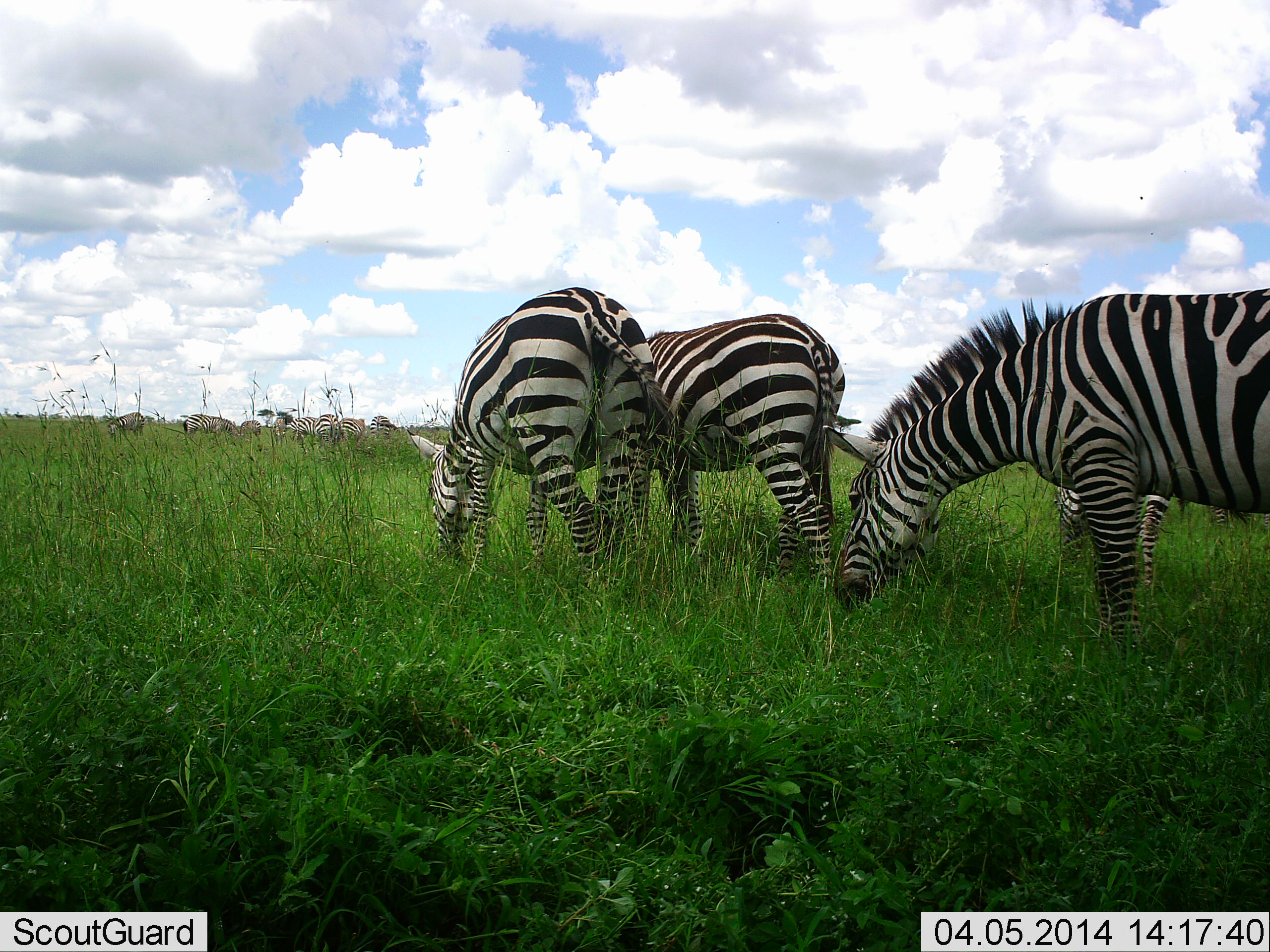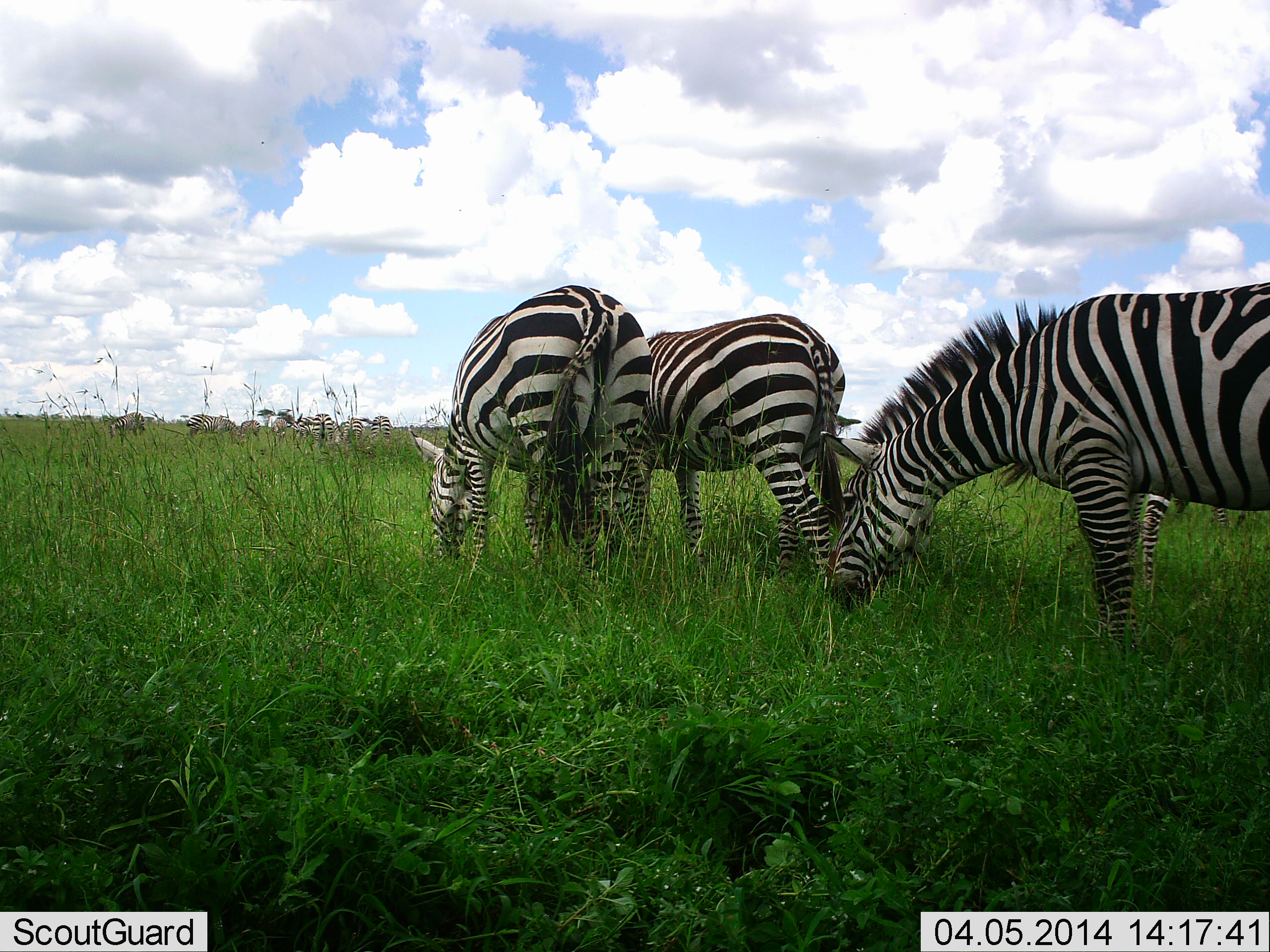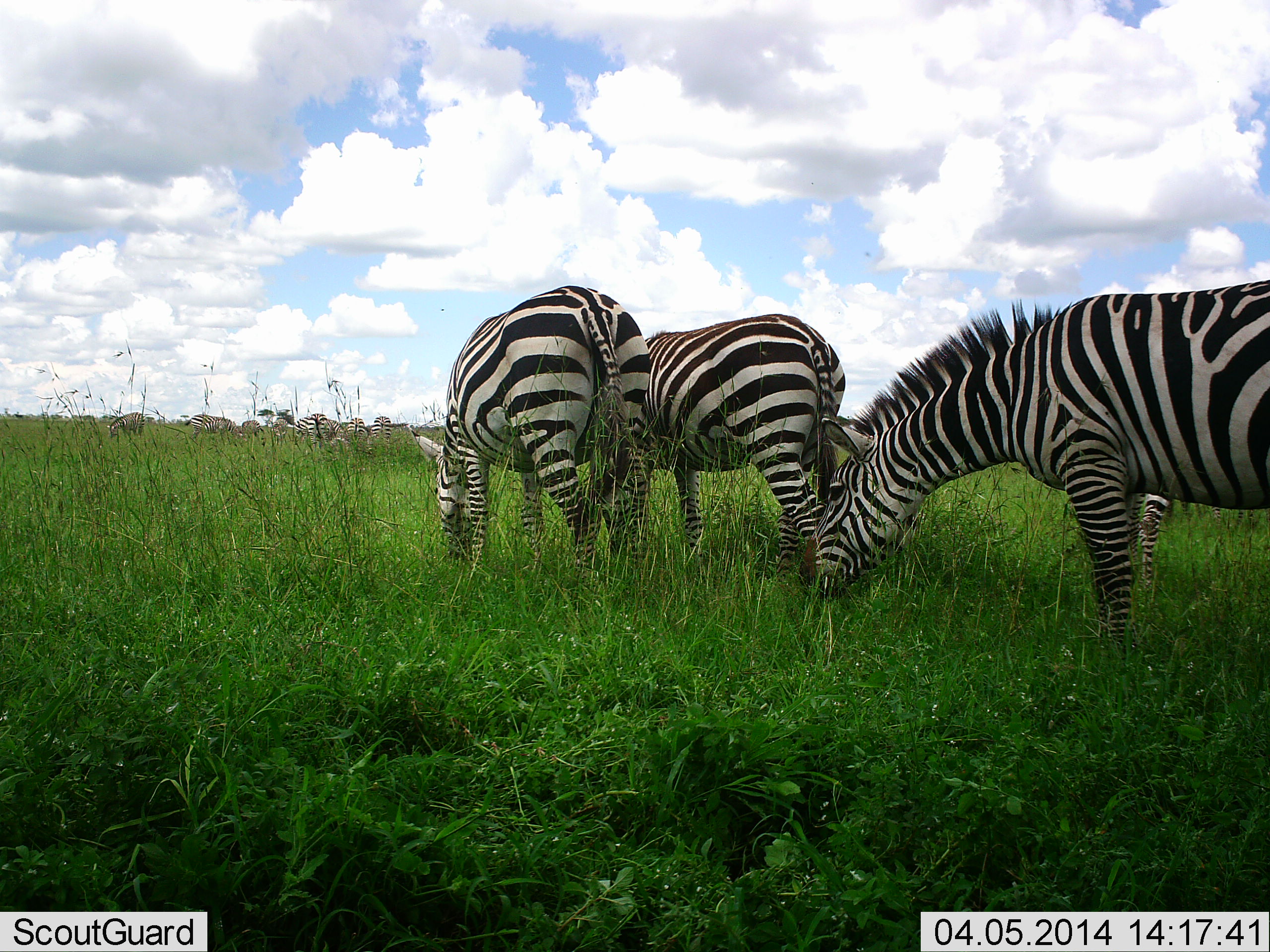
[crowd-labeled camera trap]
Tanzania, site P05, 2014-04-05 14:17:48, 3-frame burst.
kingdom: Animalia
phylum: Chordata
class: Mammalia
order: Perissodactyla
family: Equidae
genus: Equus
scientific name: Equus quagga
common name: plains zebra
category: zebra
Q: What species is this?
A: Zebra (plains zebra) (Equus quagga).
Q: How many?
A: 11-50.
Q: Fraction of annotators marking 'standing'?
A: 20%.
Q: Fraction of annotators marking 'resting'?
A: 0%.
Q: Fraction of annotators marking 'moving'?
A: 0%.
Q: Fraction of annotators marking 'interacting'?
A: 0%.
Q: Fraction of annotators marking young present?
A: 0%.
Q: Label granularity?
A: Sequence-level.